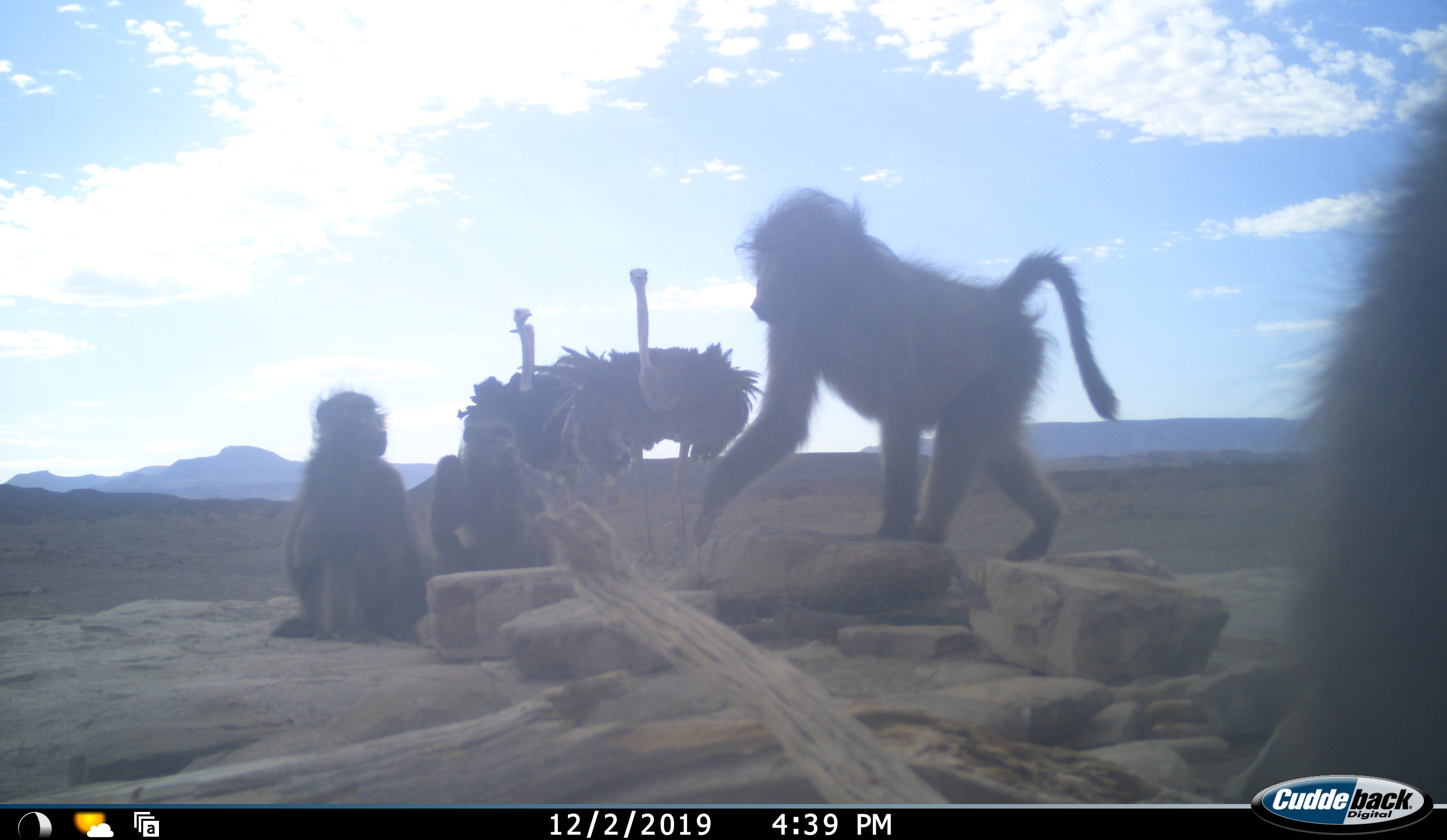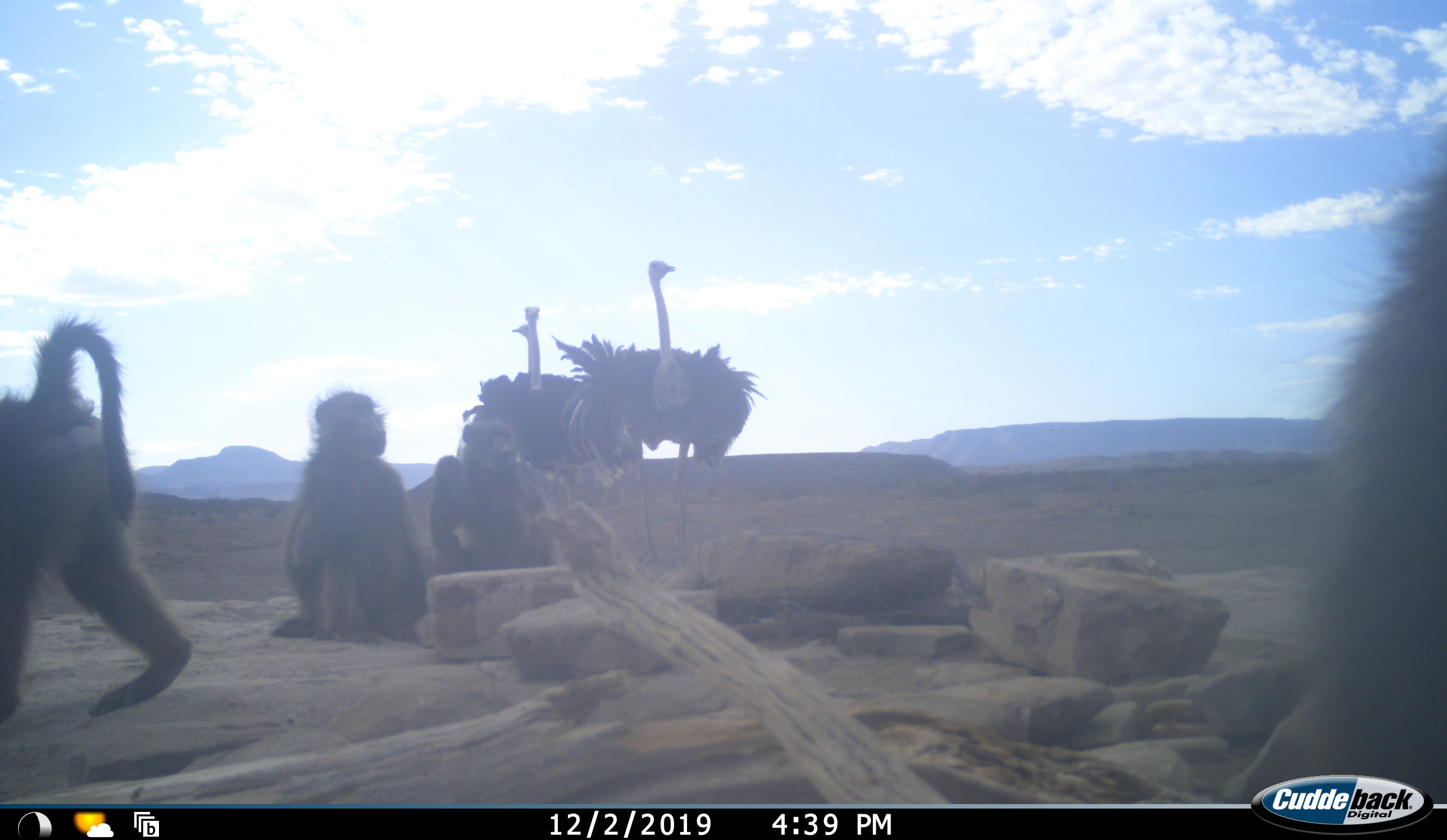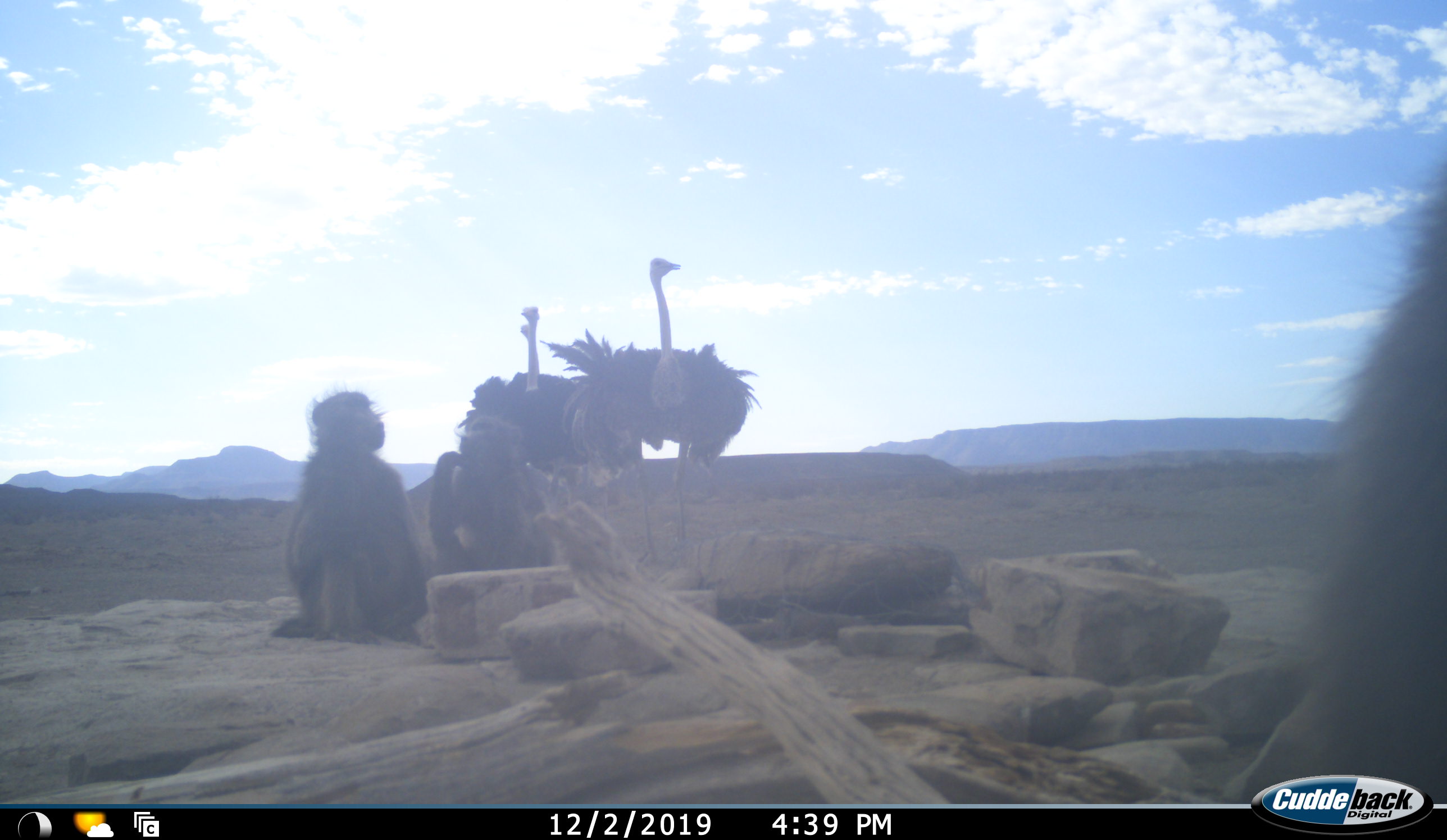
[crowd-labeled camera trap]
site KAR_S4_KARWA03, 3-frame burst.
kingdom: Animalia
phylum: Chordata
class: Mammalia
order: Primates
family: Cercopithecidae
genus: Papio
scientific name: Papio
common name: baboon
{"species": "baboon (Papio)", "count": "4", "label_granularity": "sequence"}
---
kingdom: Animalia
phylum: Chordata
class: Aves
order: Struthioniformes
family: Struthionidae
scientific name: Struthionidae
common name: ostrich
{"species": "ostrich (Struthionidae)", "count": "3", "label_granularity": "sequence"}